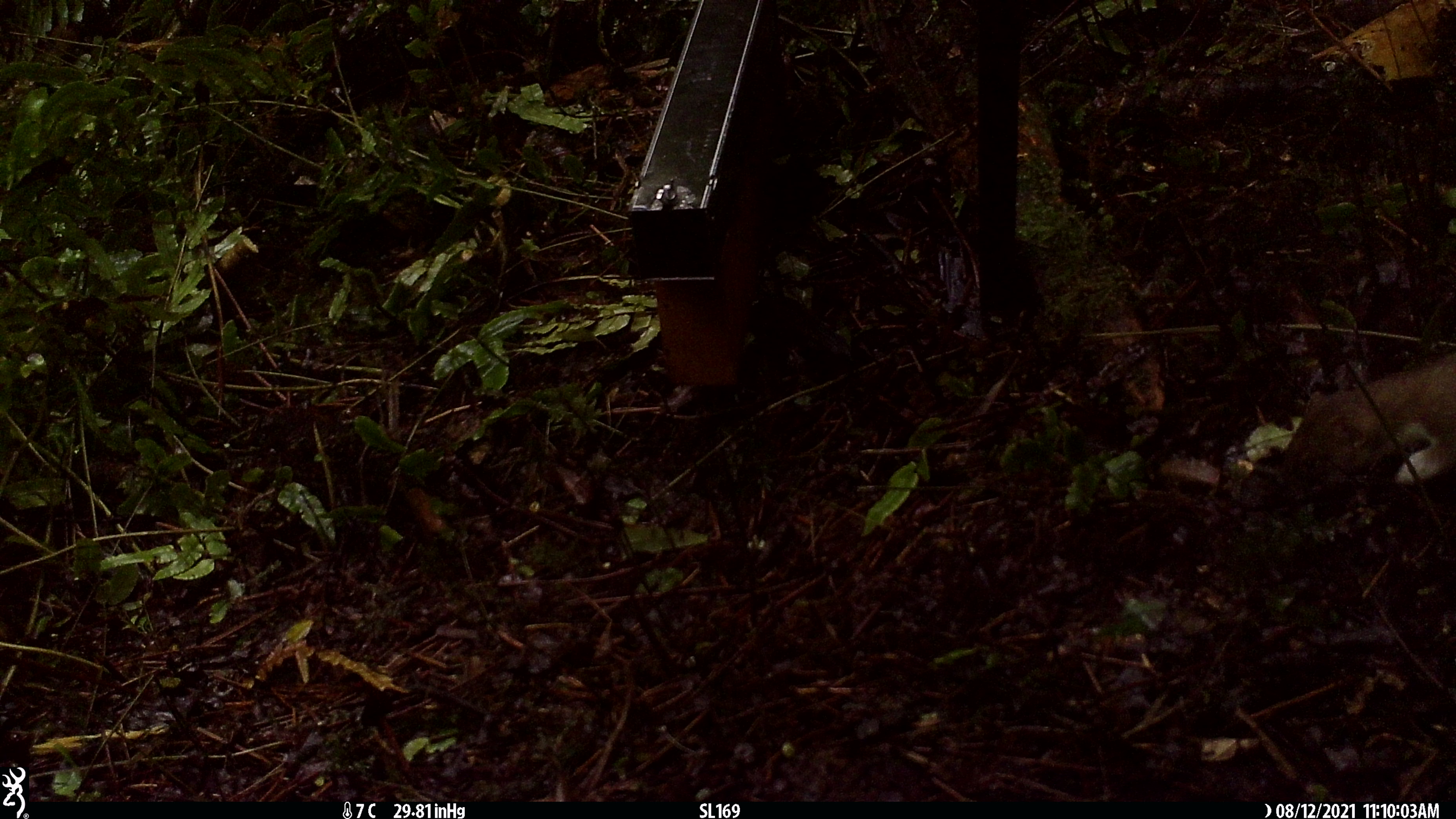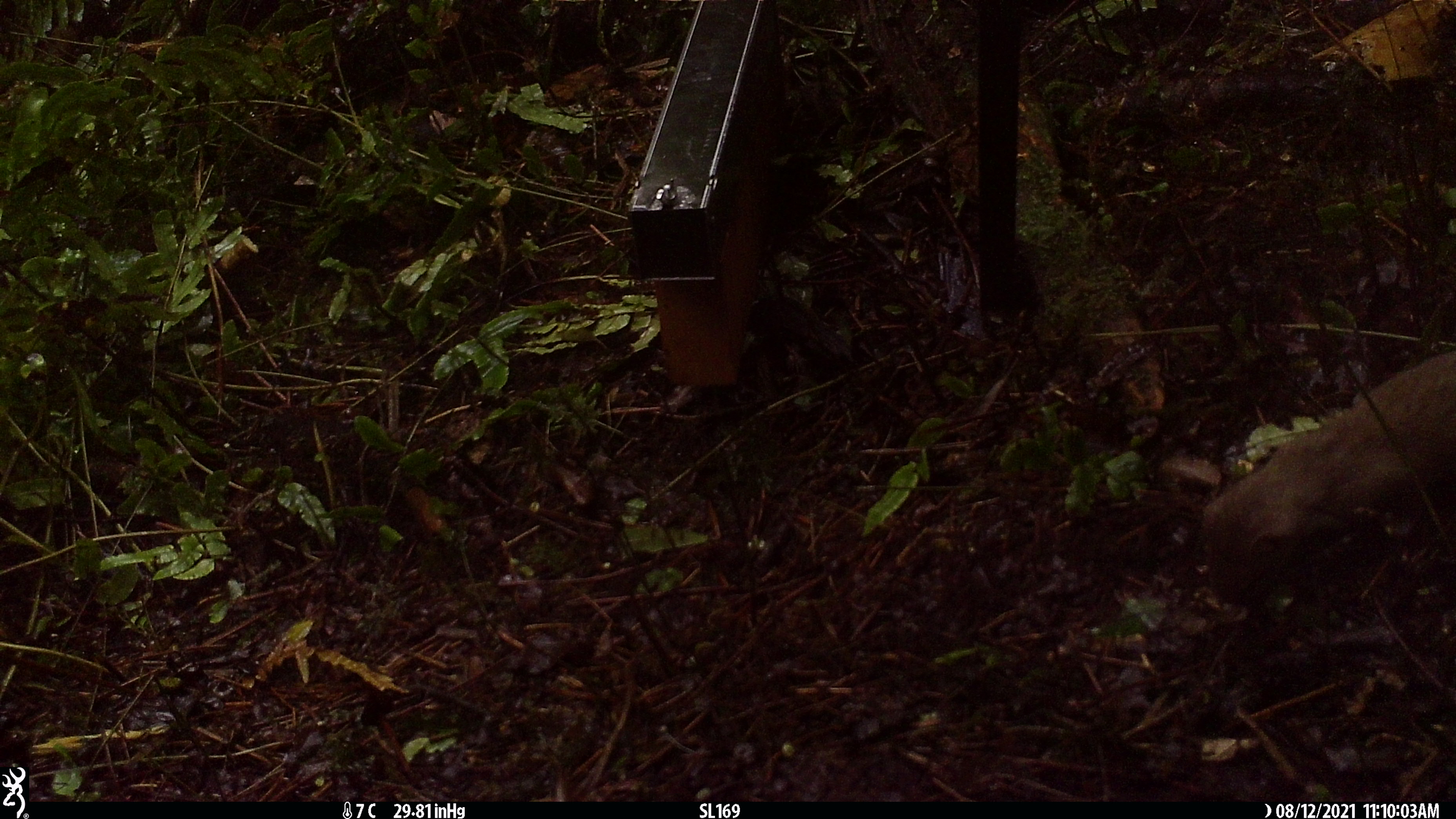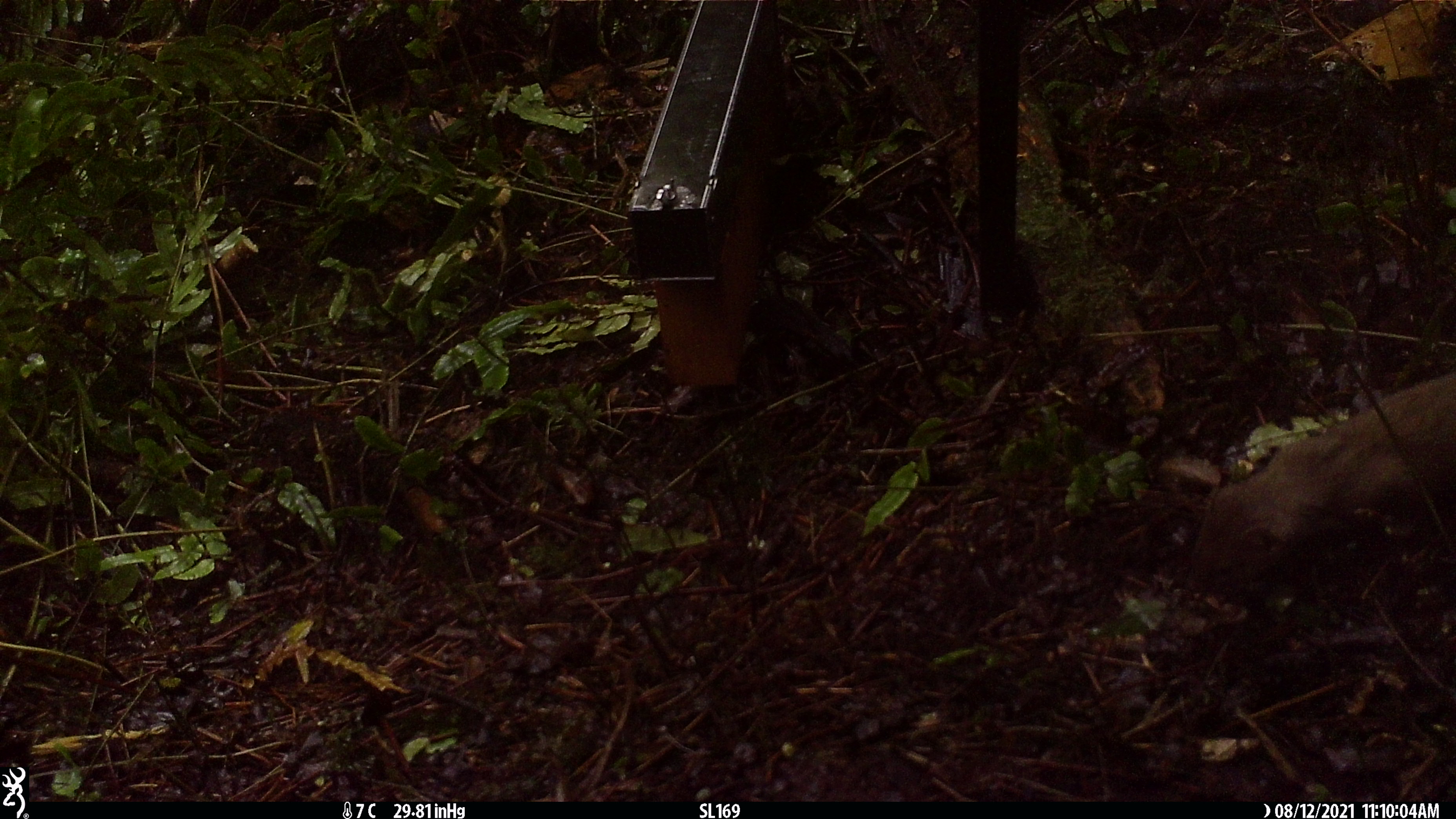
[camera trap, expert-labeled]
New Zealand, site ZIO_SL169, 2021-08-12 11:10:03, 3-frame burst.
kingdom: Animalia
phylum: Chordata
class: Mammalia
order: Carnivora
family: Mustelidae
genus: Mustela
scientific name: Mustela erminea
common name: stoat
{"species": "stoat (Mustela erminea)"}